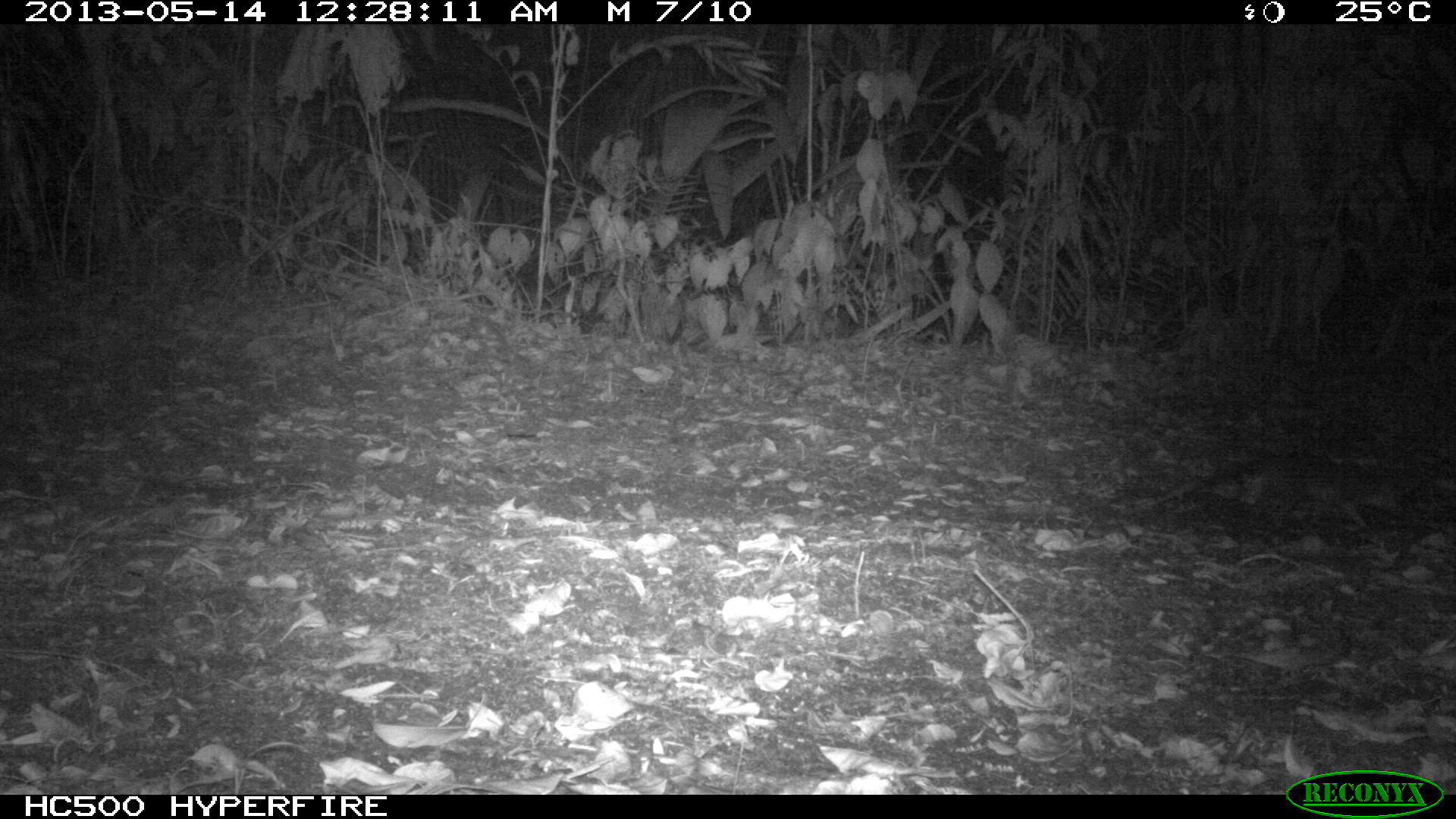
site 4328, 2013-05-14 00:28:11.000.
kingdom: Animalia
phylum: Chordata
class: Mammalia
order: Rodentia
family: Muridae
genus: Rattus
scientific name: Rattus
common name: rodent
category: unknown rat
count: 1